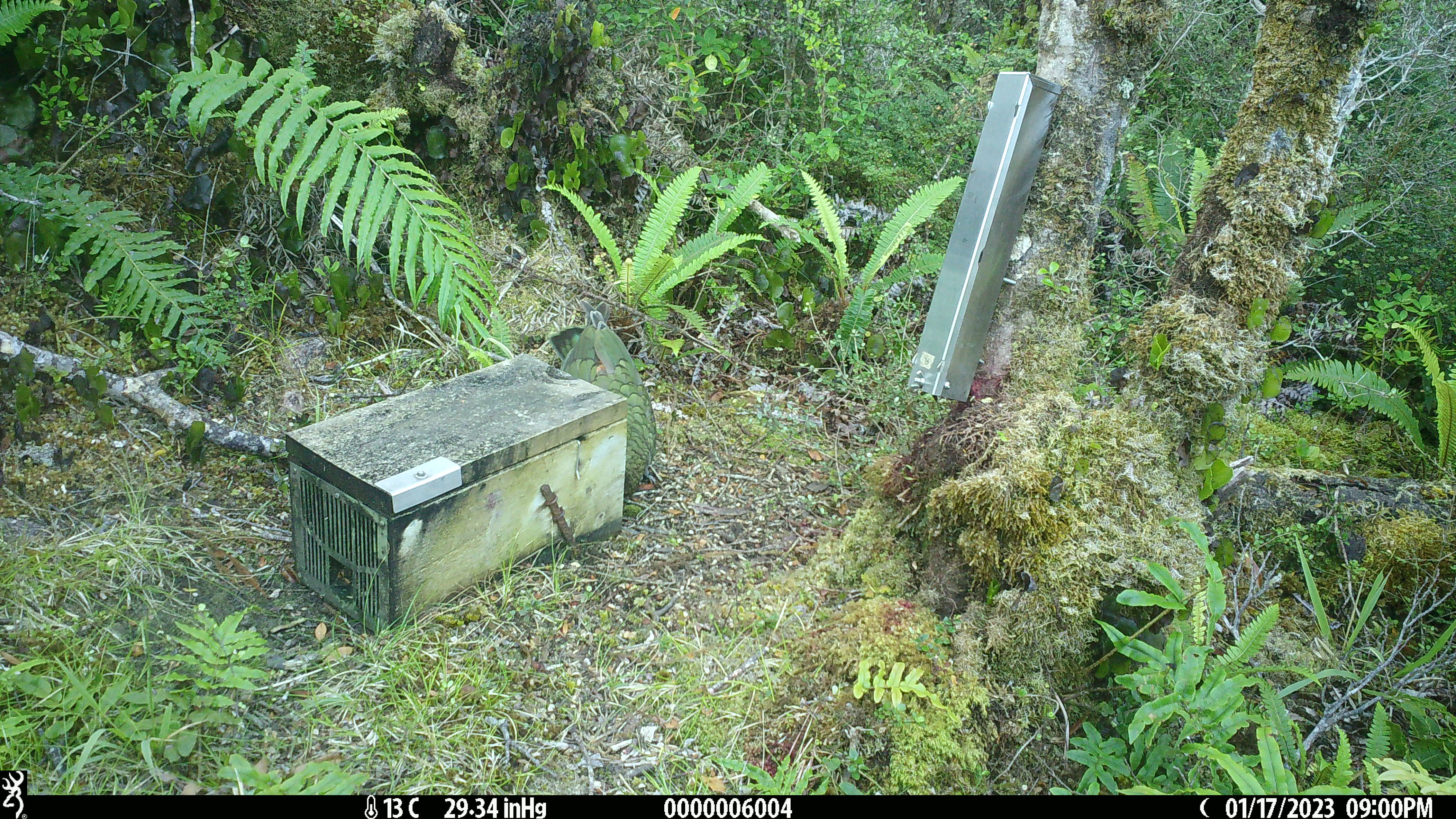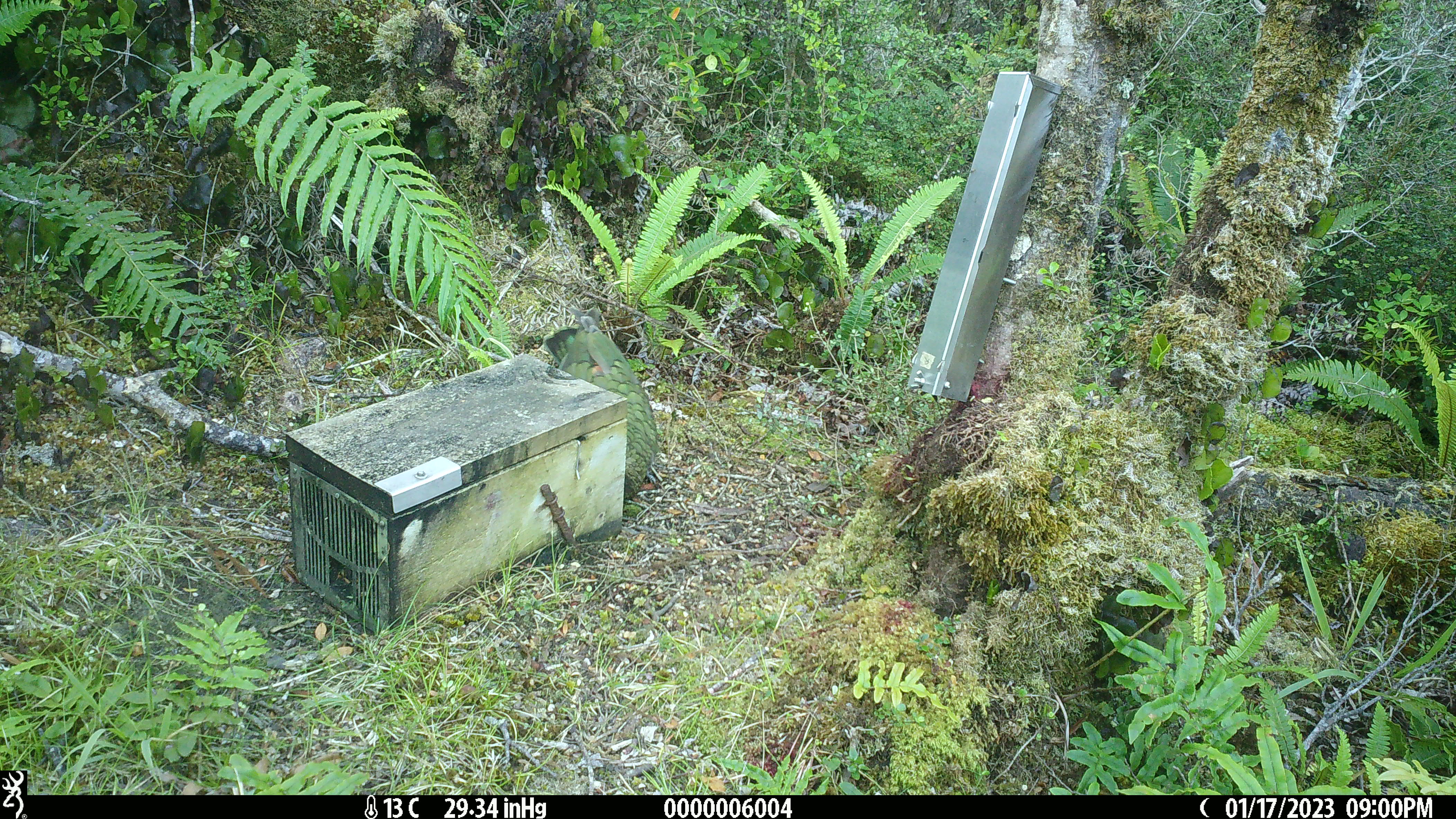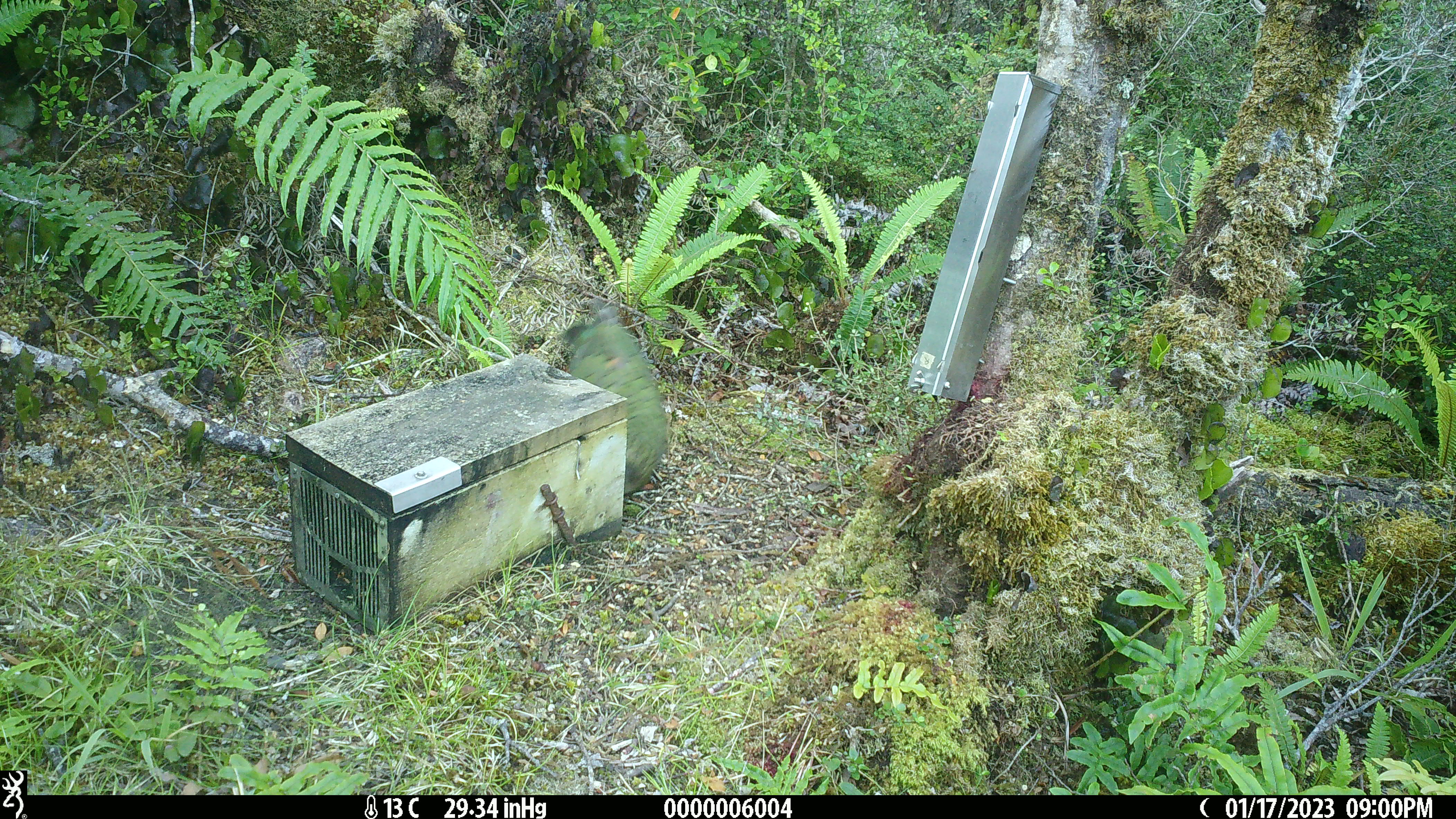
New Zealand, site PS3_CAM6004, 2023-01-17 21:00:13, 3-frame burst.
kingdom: Animalia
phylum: Chordata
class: Aves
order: Psittaciformes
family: Strigopidae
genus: Nestor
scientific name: Nestor notabilis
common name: kea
Kea (Nestor notabilis).